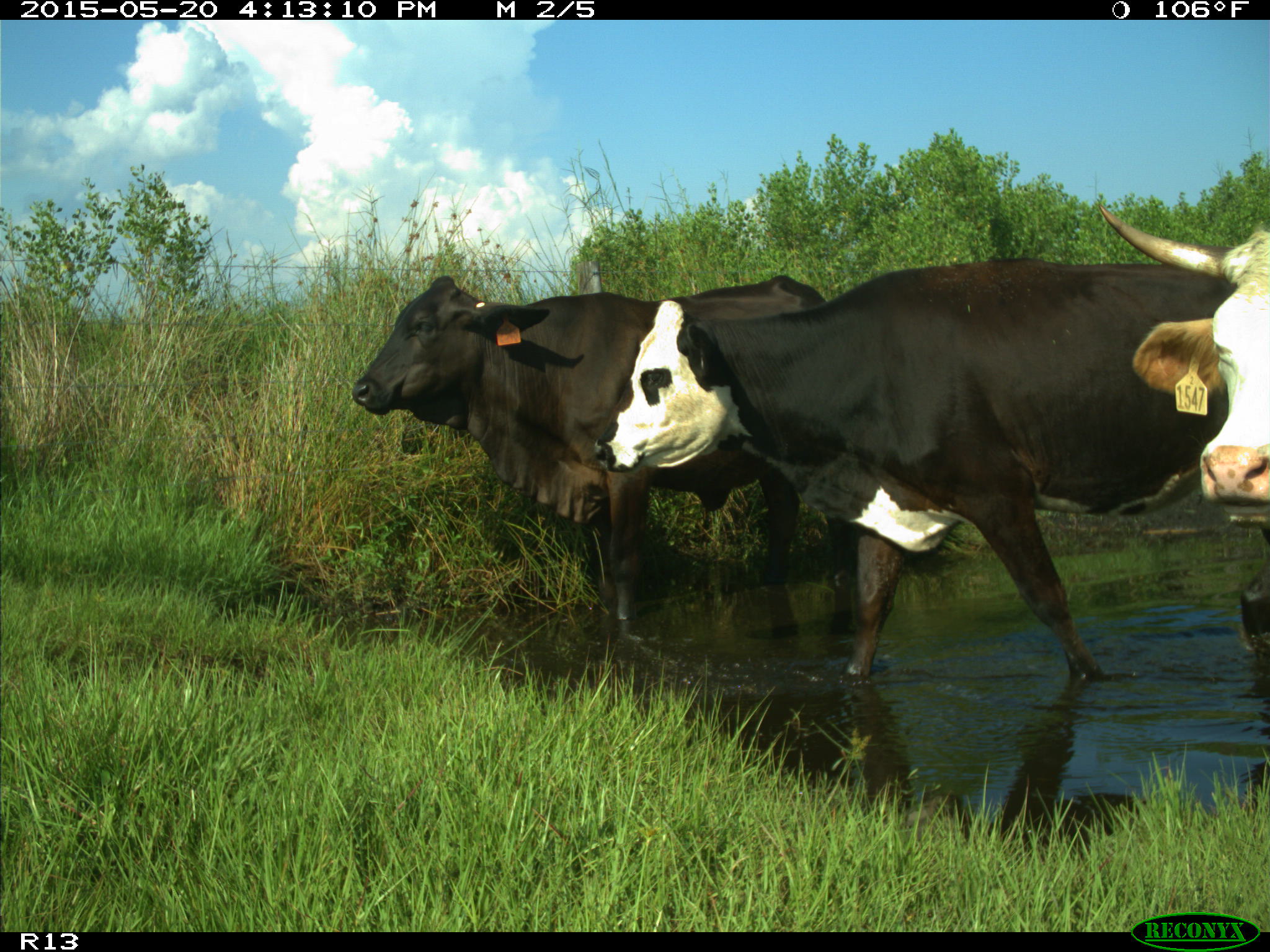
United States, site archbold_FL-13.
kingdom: Animalia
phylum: Chordata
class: Mammalia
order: Artiodactyla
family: Bovidae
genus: Bos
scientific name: Bos taurus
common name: domestic cow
Bos taurus (domestic cow).